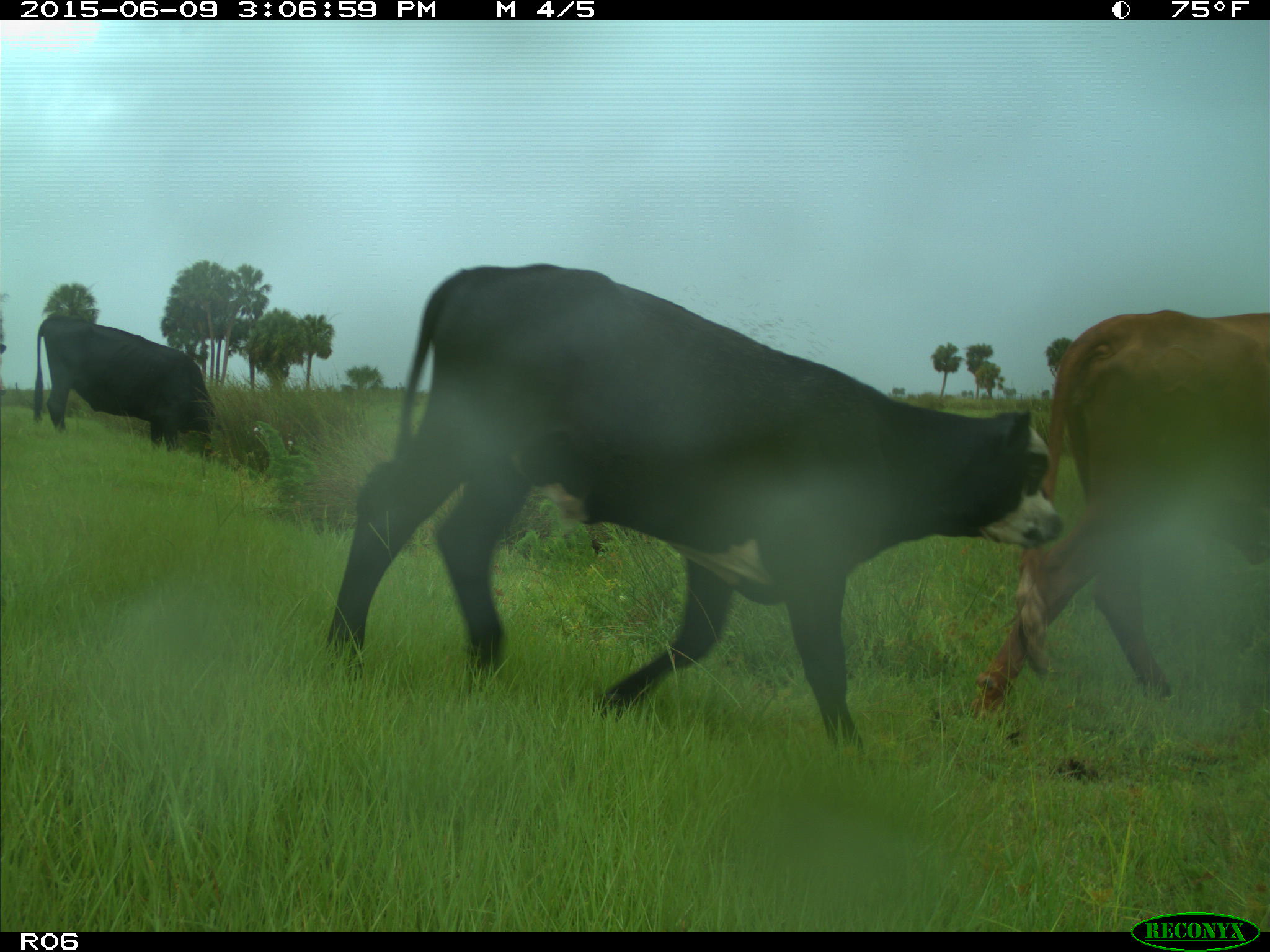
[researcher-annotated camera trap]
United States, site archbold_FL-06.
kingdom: Animalia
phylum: Chordata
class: Mammalia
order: Artiodactyla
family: Bovidae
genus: Bos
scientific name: Bos taurus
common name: domestic cow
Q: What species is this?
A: Bos taurus (domestic cow).